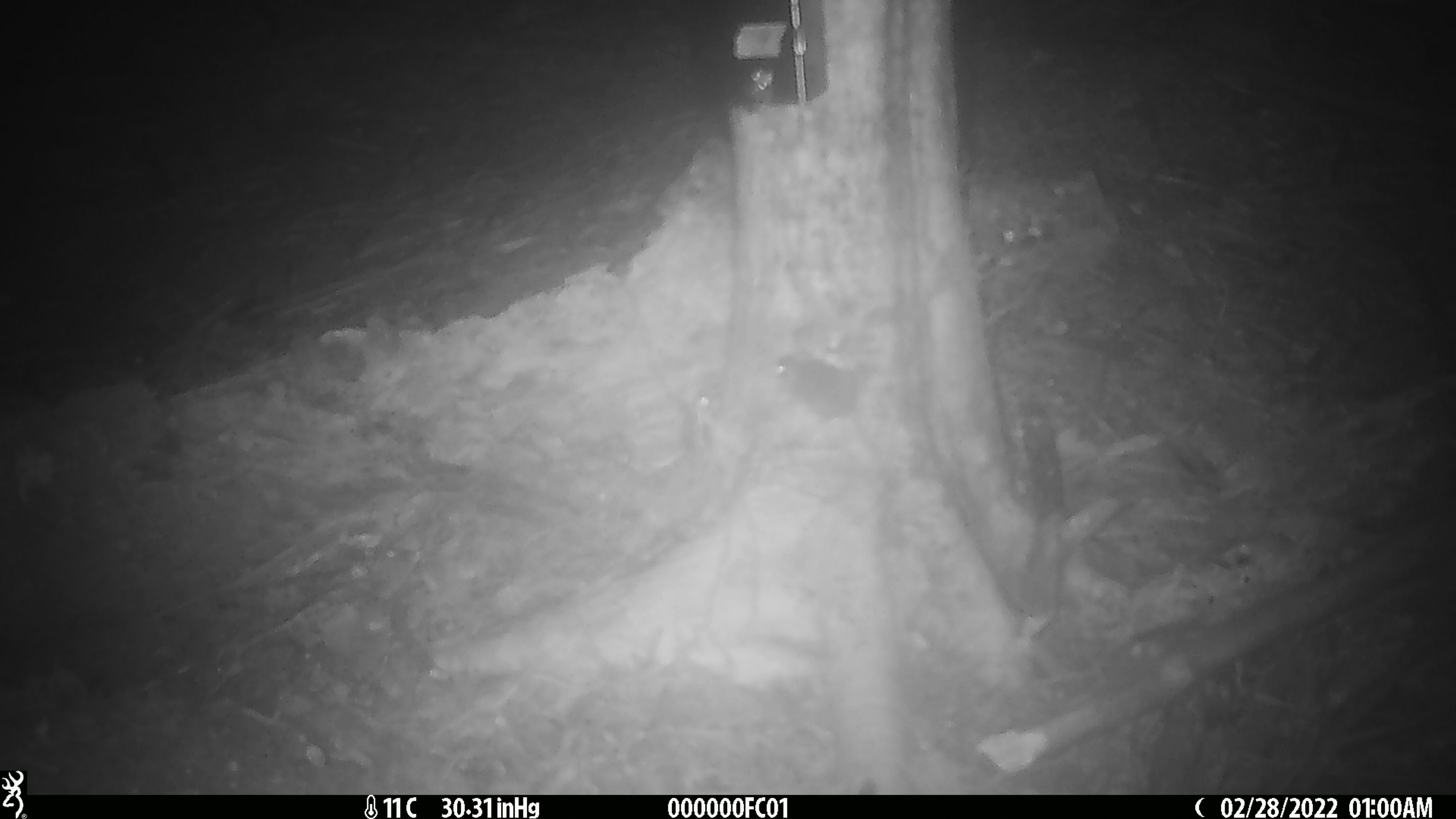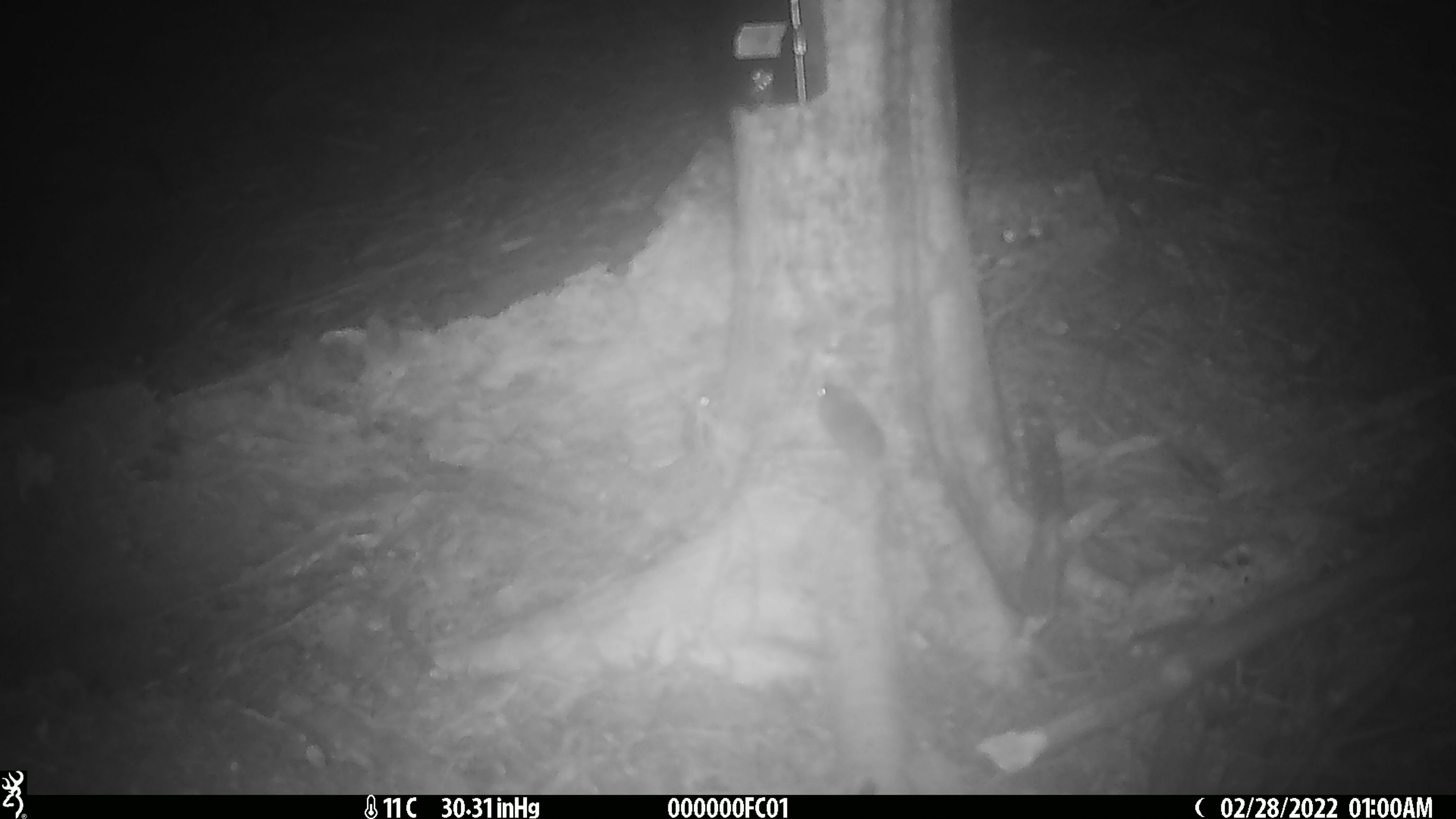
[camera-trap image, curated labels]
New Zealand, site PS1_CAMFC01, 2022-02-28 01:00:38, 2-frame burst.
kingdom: Animalia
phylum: Chordata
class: Mammalia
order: Rodentia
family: Muridae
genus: Mus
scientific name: Mus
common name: mouse